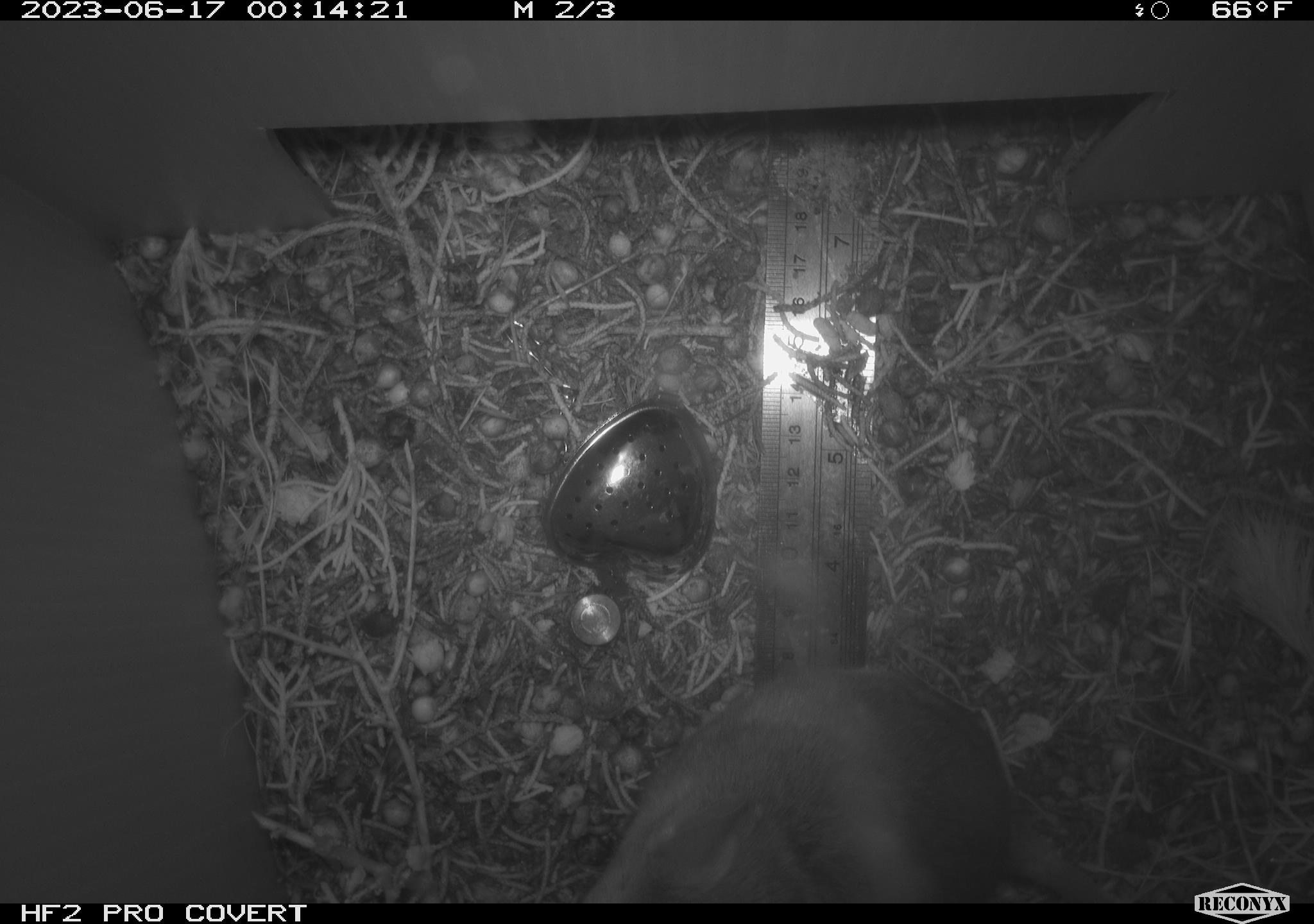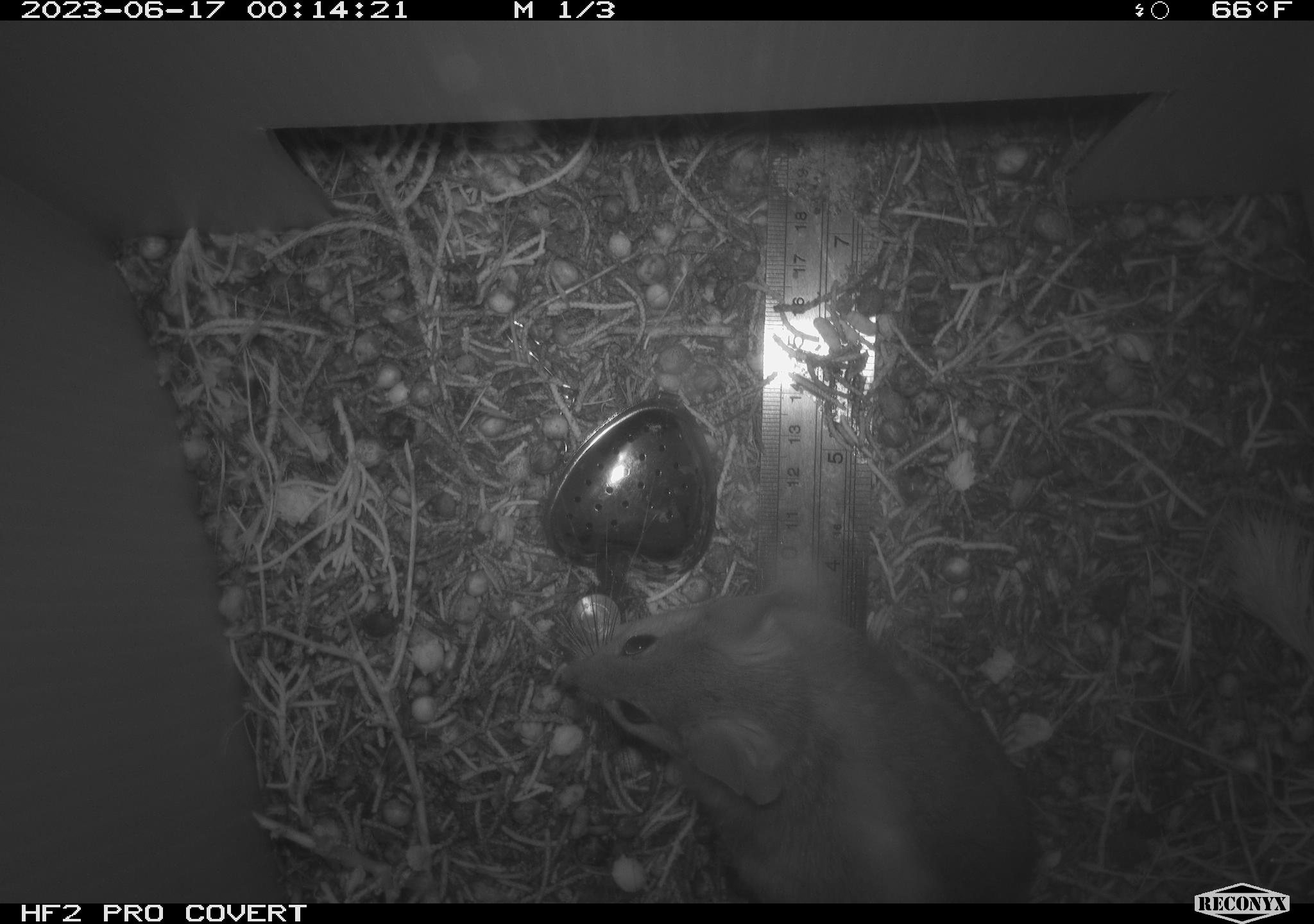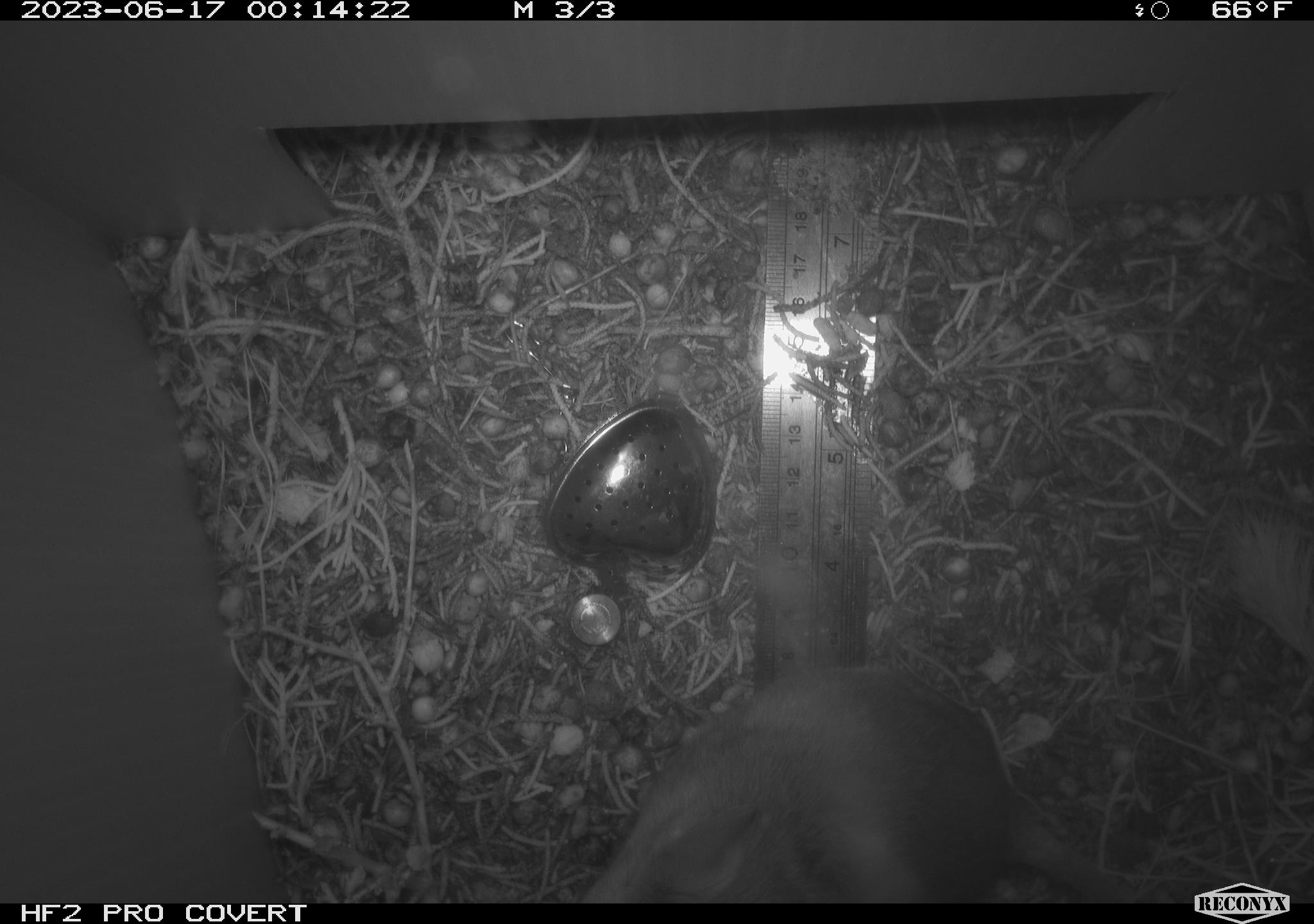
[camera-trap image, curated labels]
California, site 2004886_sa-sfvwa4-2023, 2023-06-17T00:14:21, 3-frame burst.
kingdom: Animalia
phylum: Chordata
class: Mammalia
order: Rodentia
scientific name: Rodentia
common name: rodent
Rodent (Rodentia).